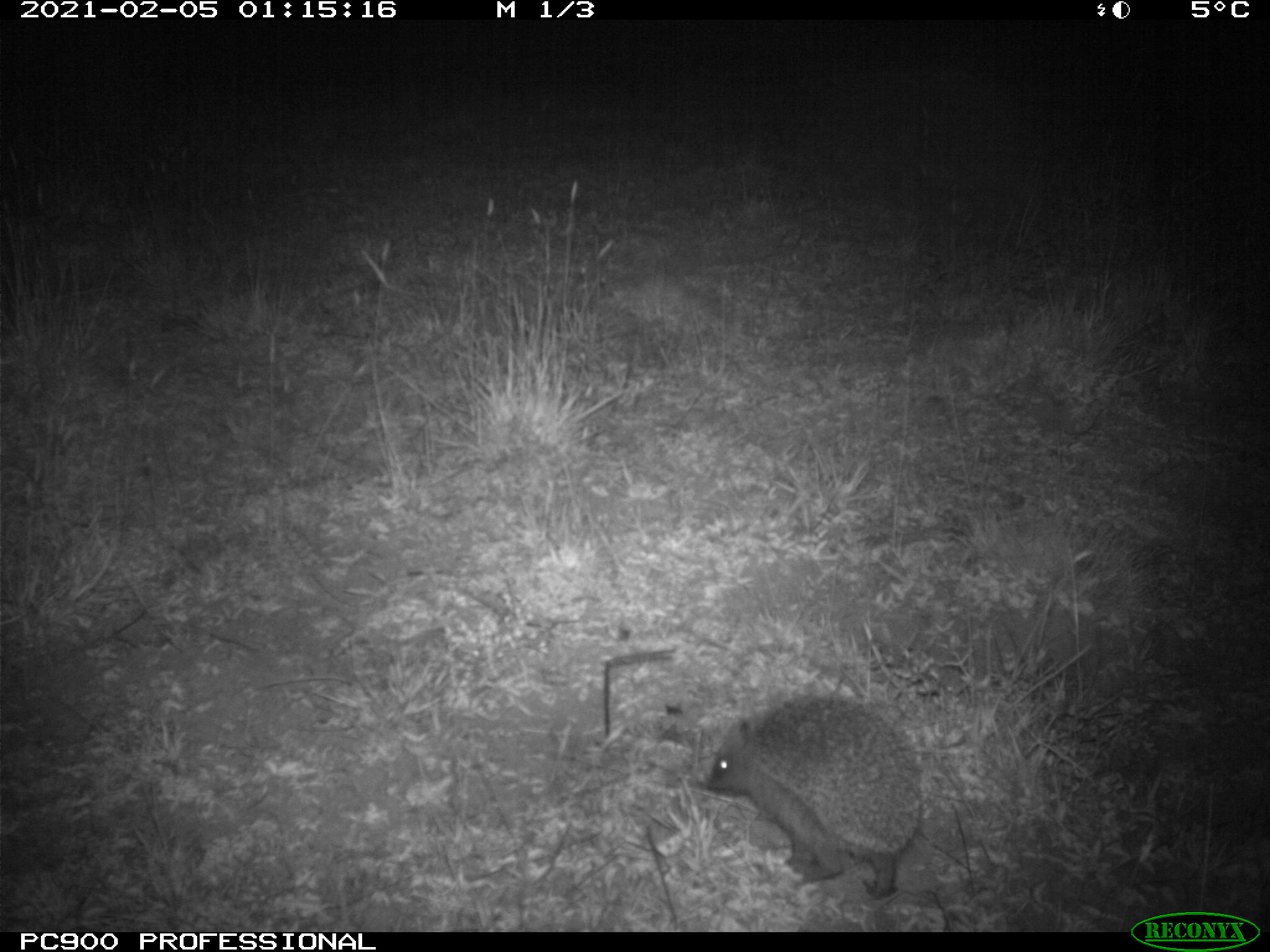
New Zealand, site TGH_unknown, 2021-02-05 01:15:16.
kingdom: Animalia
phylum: Chordata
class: Mammalia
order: Eulipotyphla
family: Erinaceidae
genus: Erinaceus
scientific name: Erinaceus europaeus europaeus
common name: european hedgehog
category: hedgehog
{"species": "hedgehog (european hedgehog) (Erinaceus europaeus europaeus)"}